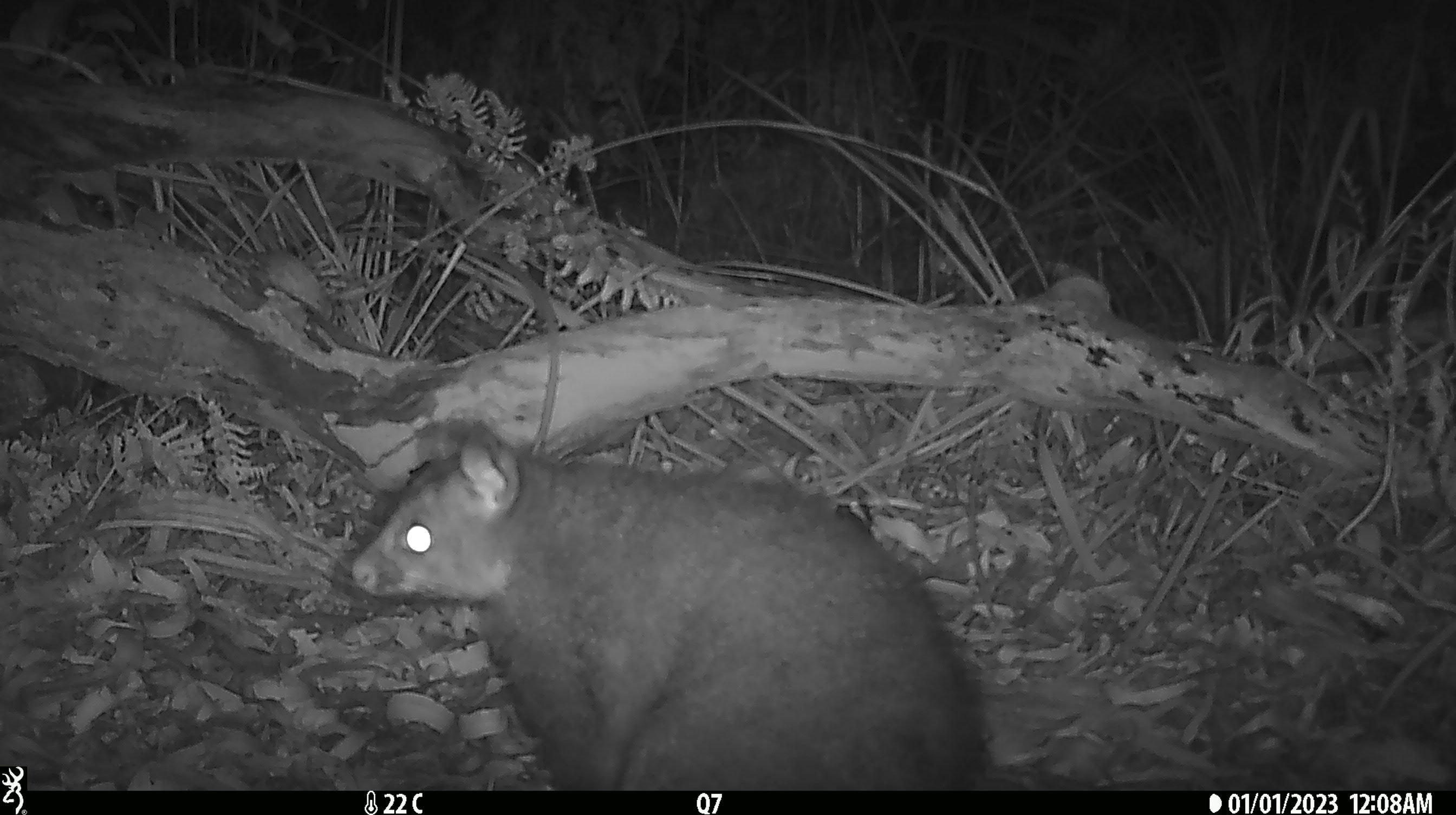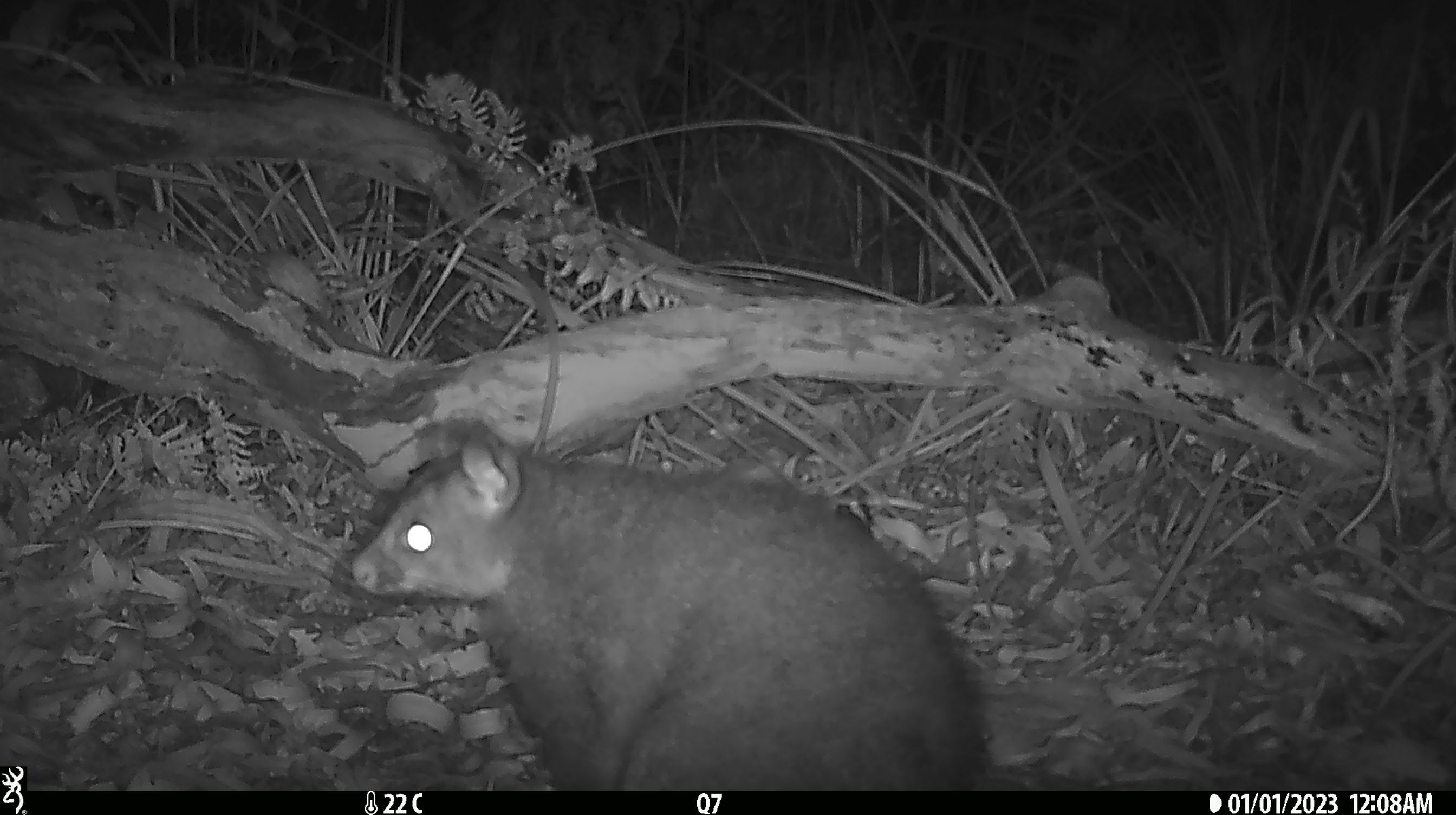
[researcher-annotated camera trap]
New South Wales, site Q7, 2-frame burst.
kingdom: Animalia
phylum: Chordata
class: Mammalia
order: Diprotodontia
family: Phalangeridae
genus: Trichosurus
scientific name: Trichosurus vulpecula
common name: common brushtail possum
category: possum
Possum (common brushtail possum) (Trichosurus vulpecula).